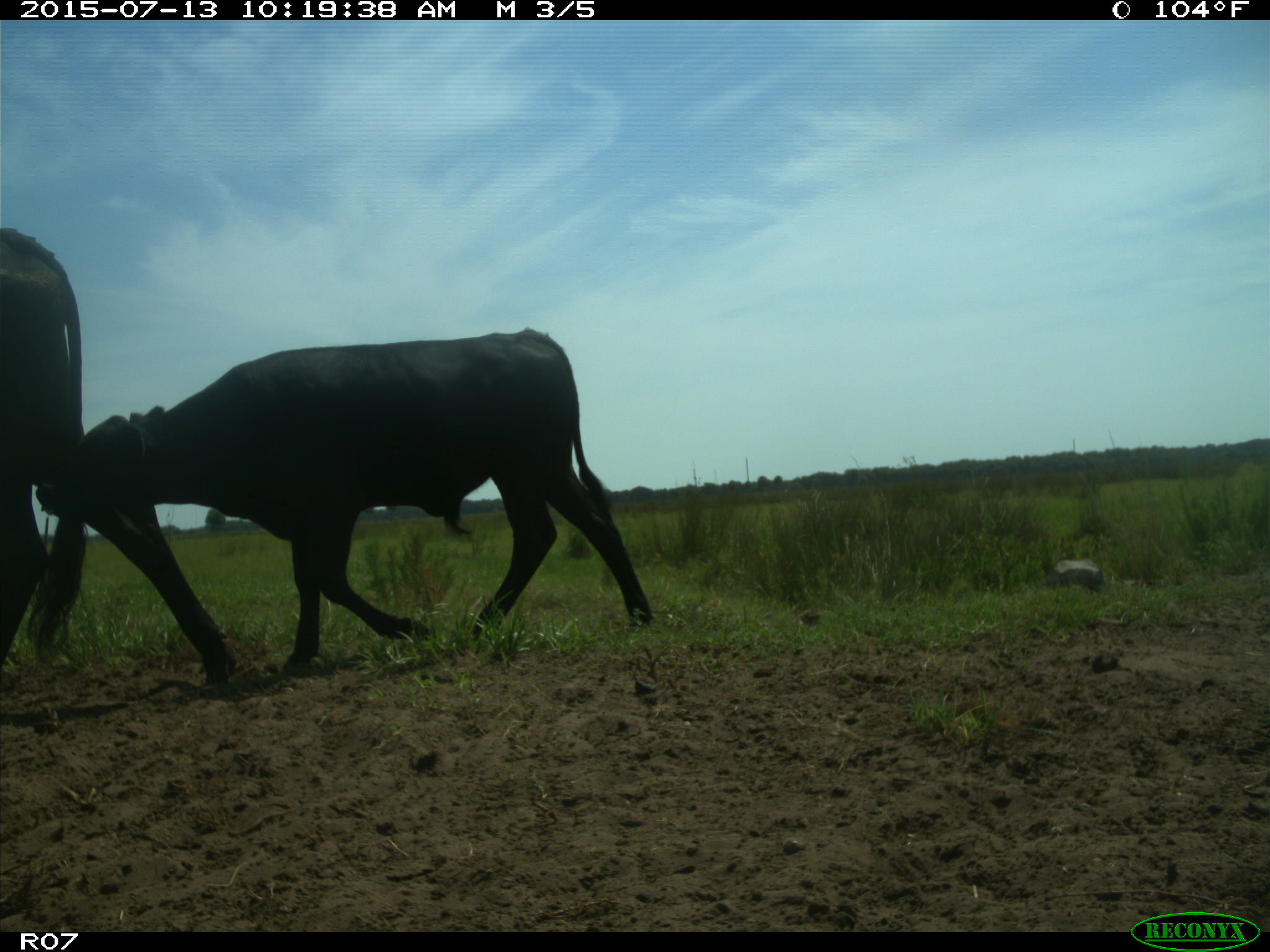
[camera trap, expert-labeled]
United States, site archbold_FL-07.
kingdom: Animalia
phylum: Chordata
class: Mammalia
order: Artiodactyla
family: Bovidae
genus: Bos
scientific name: Bos taurus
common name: domestic cow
Bos taurus (domestic cow).